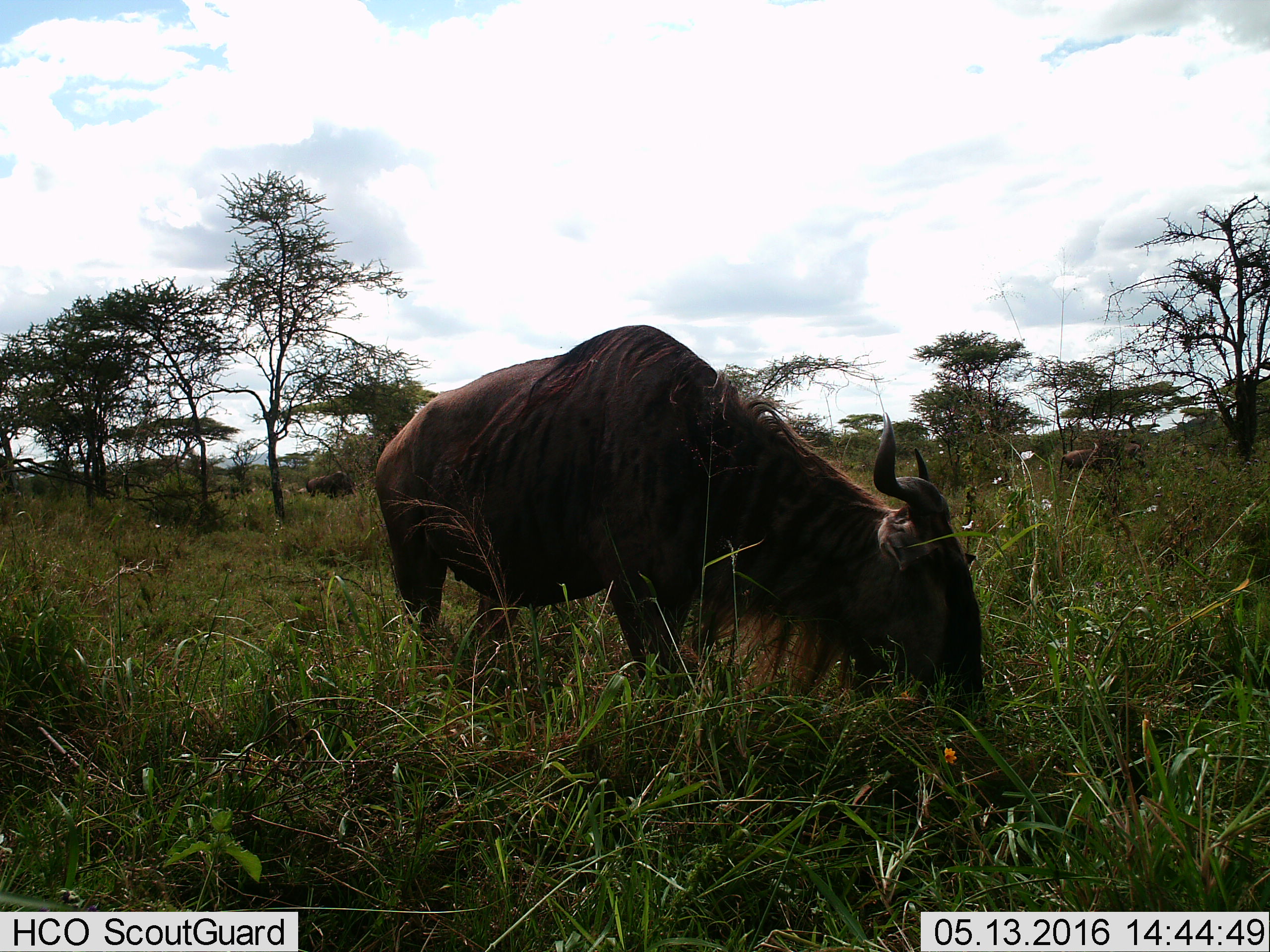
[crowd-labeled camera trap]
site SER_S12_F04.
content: unidentified animal